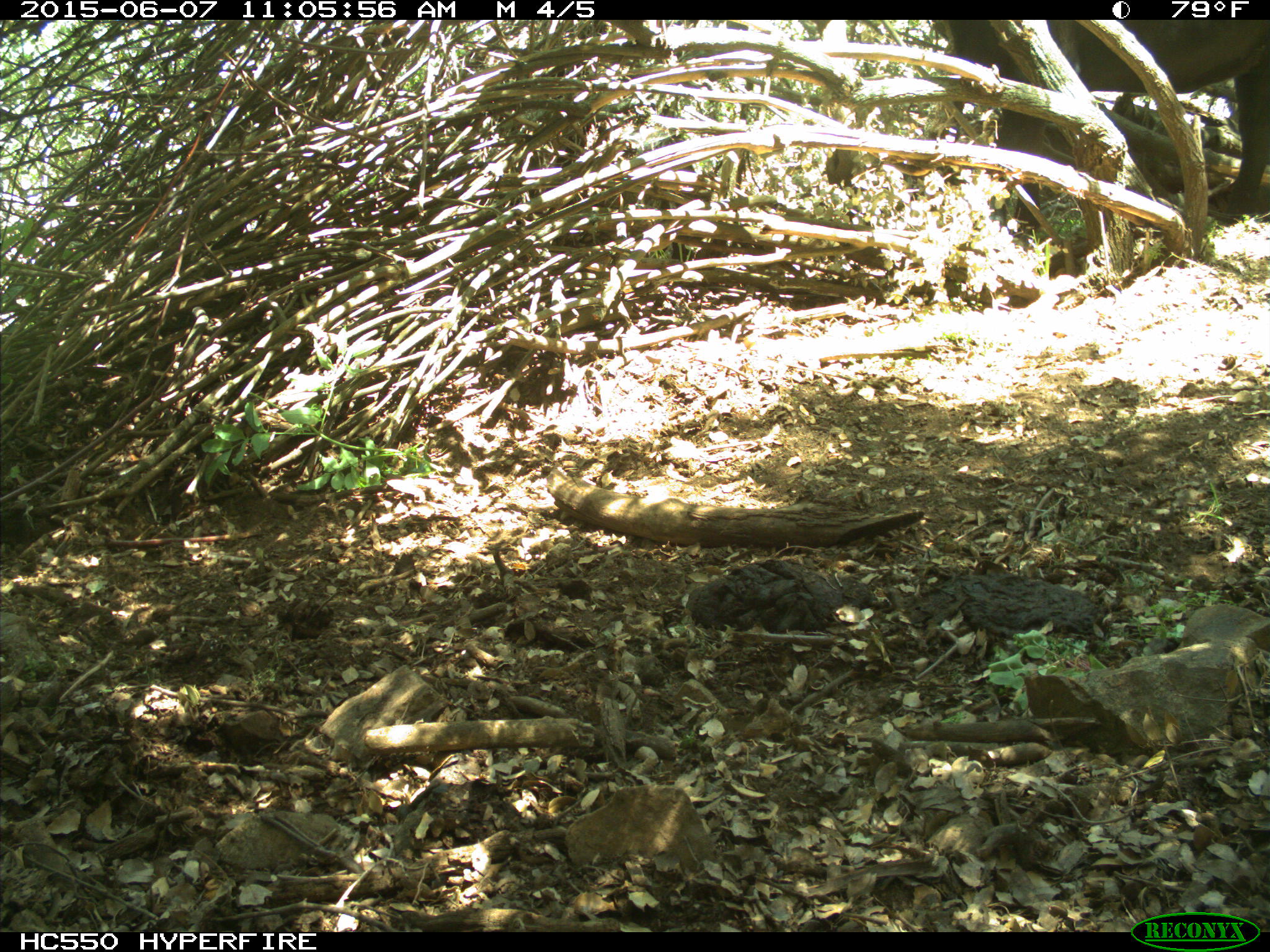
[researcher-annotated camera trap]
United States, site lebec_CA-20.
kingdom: Animalia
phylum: Chordata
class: Mammalia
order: Artiodactyla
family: Bovidae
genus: Bos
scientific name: Bos taurus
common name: domestic cow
Bos taurus (domestic cow).